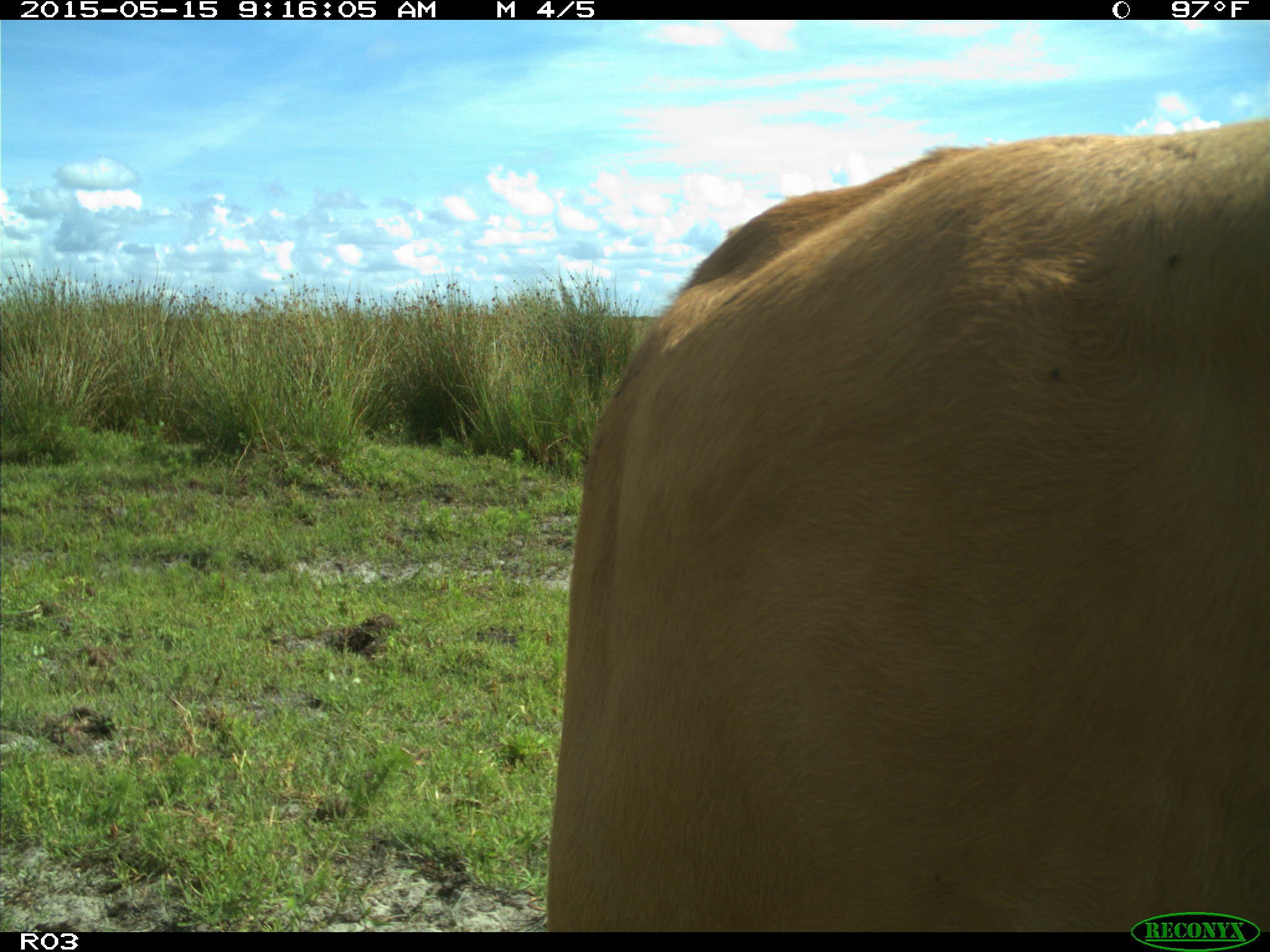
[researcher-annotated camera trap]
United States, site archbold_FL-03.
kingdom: Animalia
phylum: Chordata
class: Mammalia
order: Artiodactyla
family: Bovidae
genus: Bos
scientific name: Bos taurus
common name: domestic cow